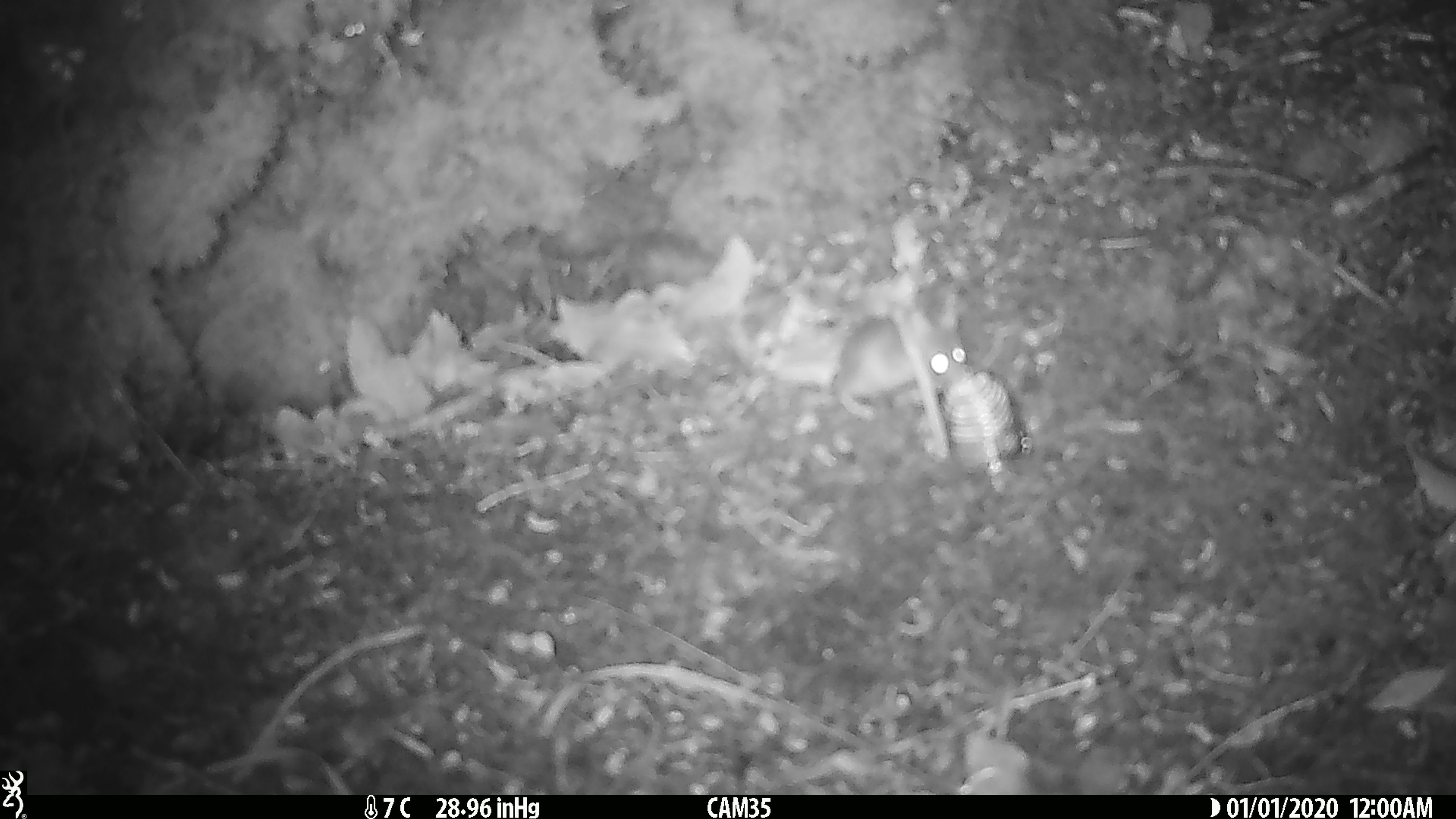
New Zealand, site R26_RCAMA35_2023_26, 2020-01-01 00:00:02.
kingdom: Animalia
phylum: Chordata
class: Mammalia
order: Rodentia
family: Muridae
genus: Mus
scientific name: Mus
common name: mouse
Mouse (Mus).